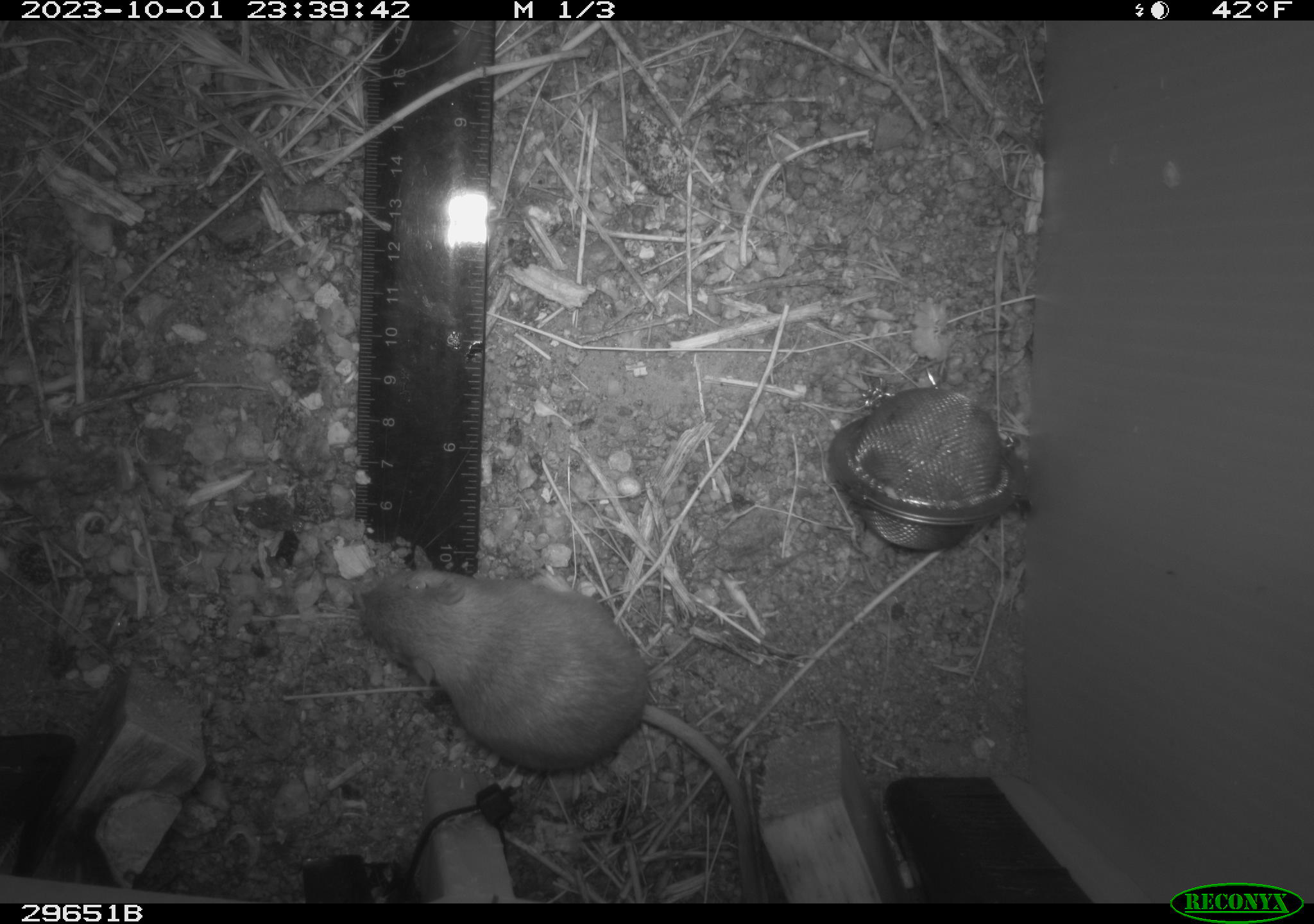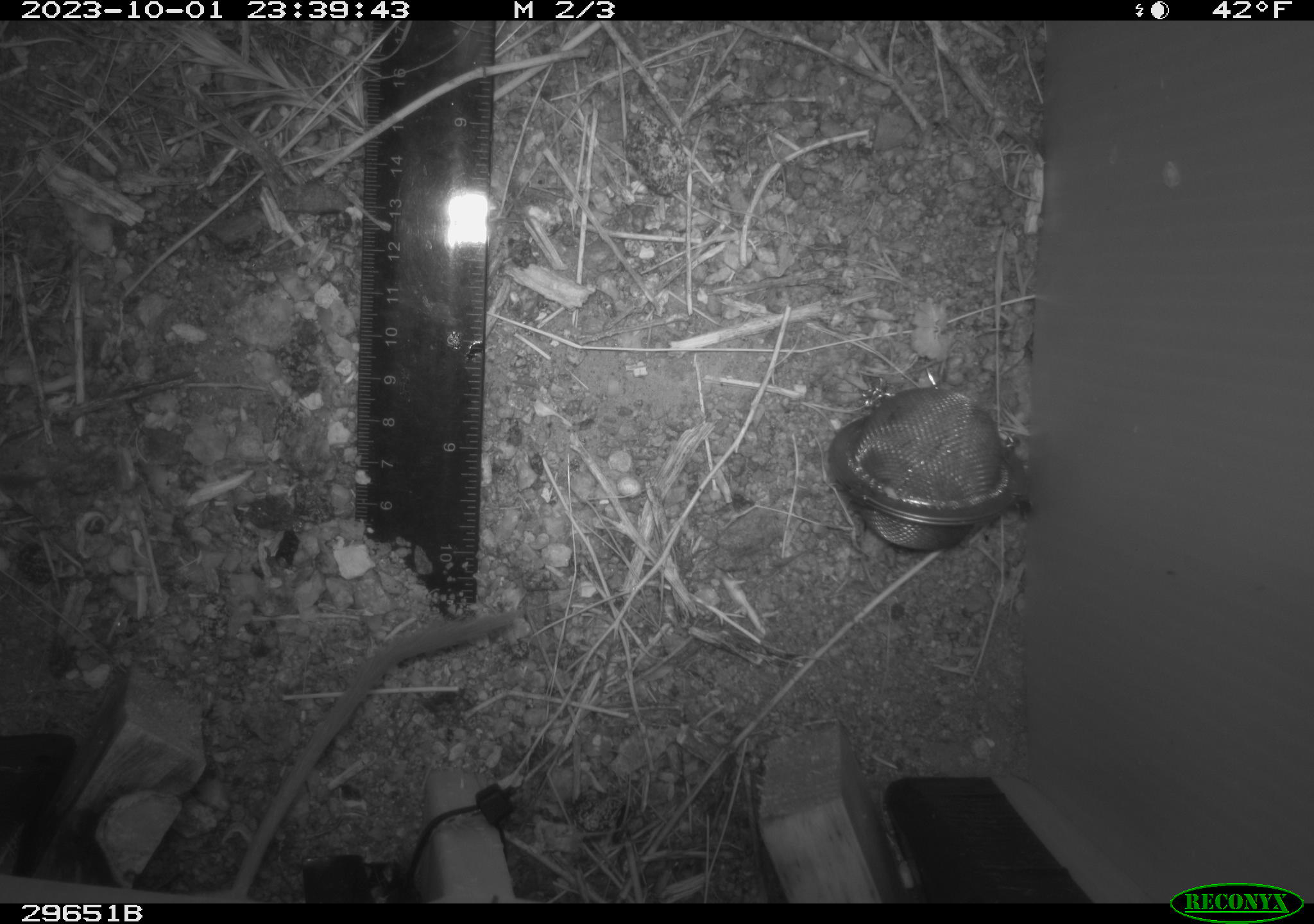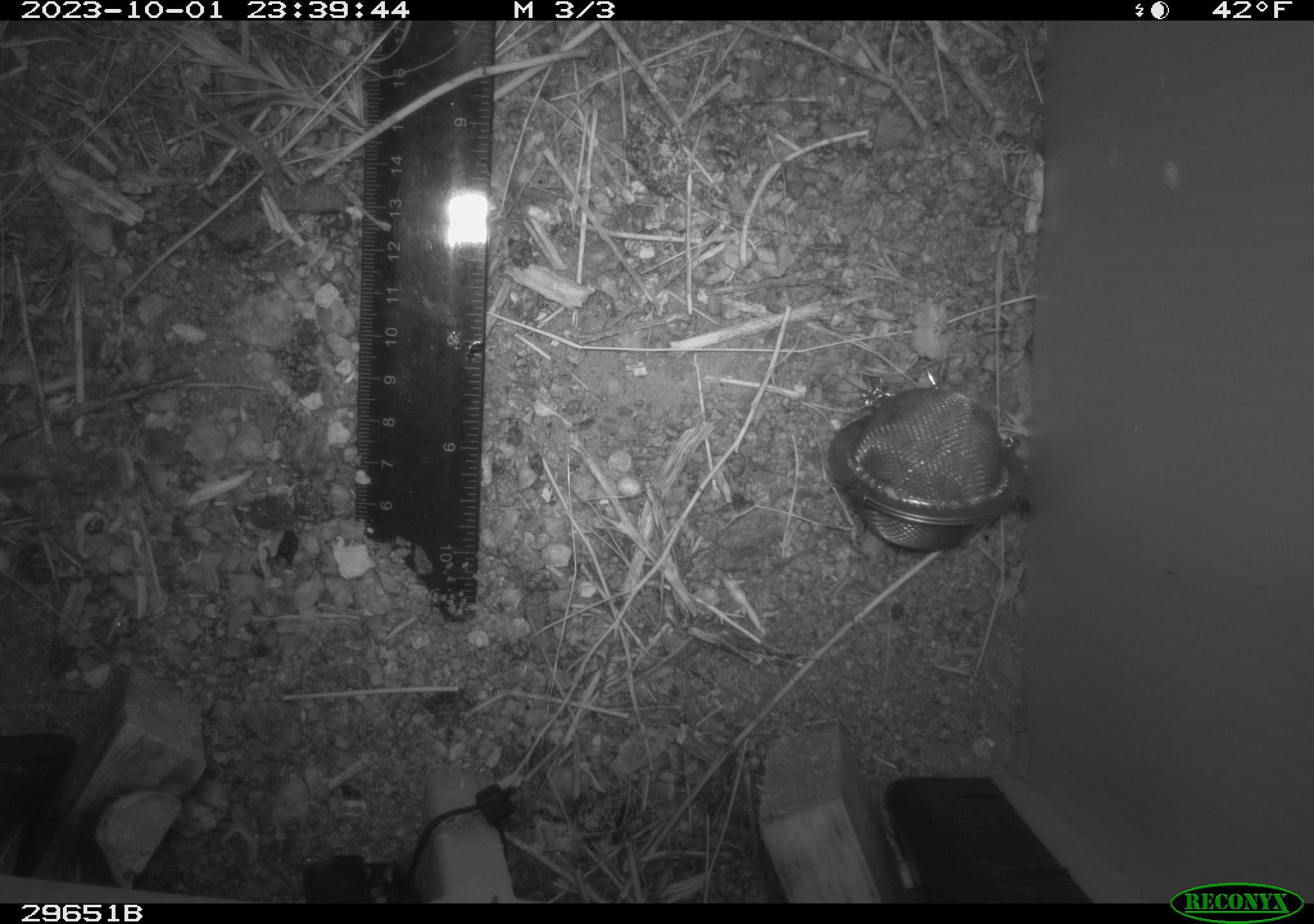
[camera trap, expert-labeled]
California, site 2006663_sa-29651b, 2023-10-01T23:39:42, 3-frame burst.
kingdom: Animalia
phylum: Chordata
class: Mammalia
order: Rodentia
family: Heteromyidae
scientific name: Heteromyidae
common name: kangaroo rats and pocket mice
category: heteromyidae family